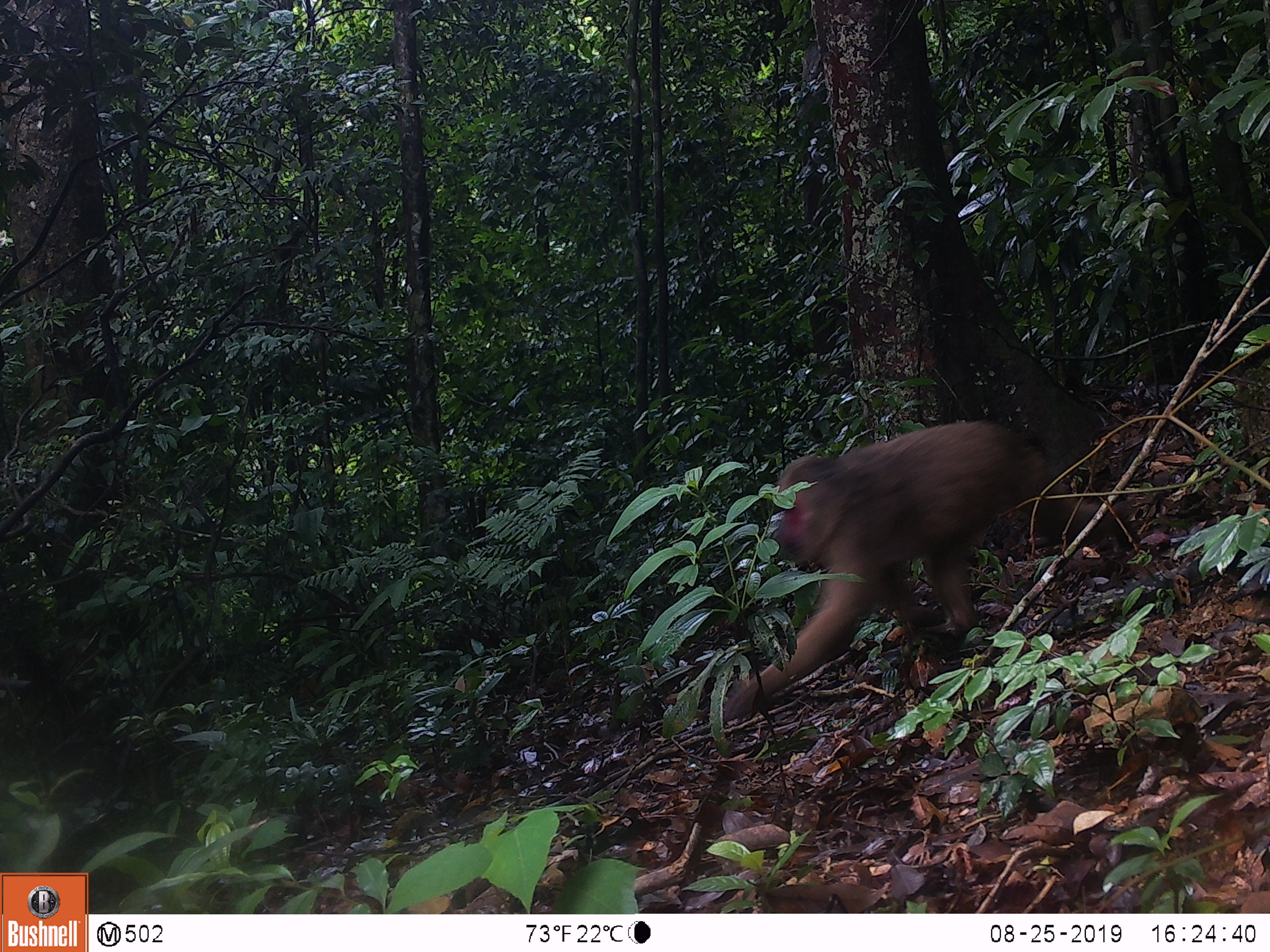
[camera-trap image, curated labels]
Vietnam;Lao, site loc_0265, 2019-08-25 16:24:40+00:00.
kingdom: Animalia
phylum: Chordata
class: Mammalia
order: Primates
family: Cercopithecidae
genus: Macaca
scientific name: Macaca arctoides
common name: stump-tailed macaque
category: stump tailed macaque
Stump tailed macaque (stump-tailed macaque) (Macaca arctoides). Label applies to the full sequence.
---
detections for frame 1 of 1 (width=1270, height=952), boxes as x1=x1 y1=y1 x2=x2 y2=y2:
stump tailed macaque: x1=720 y1=418 x2=1138 y2=726